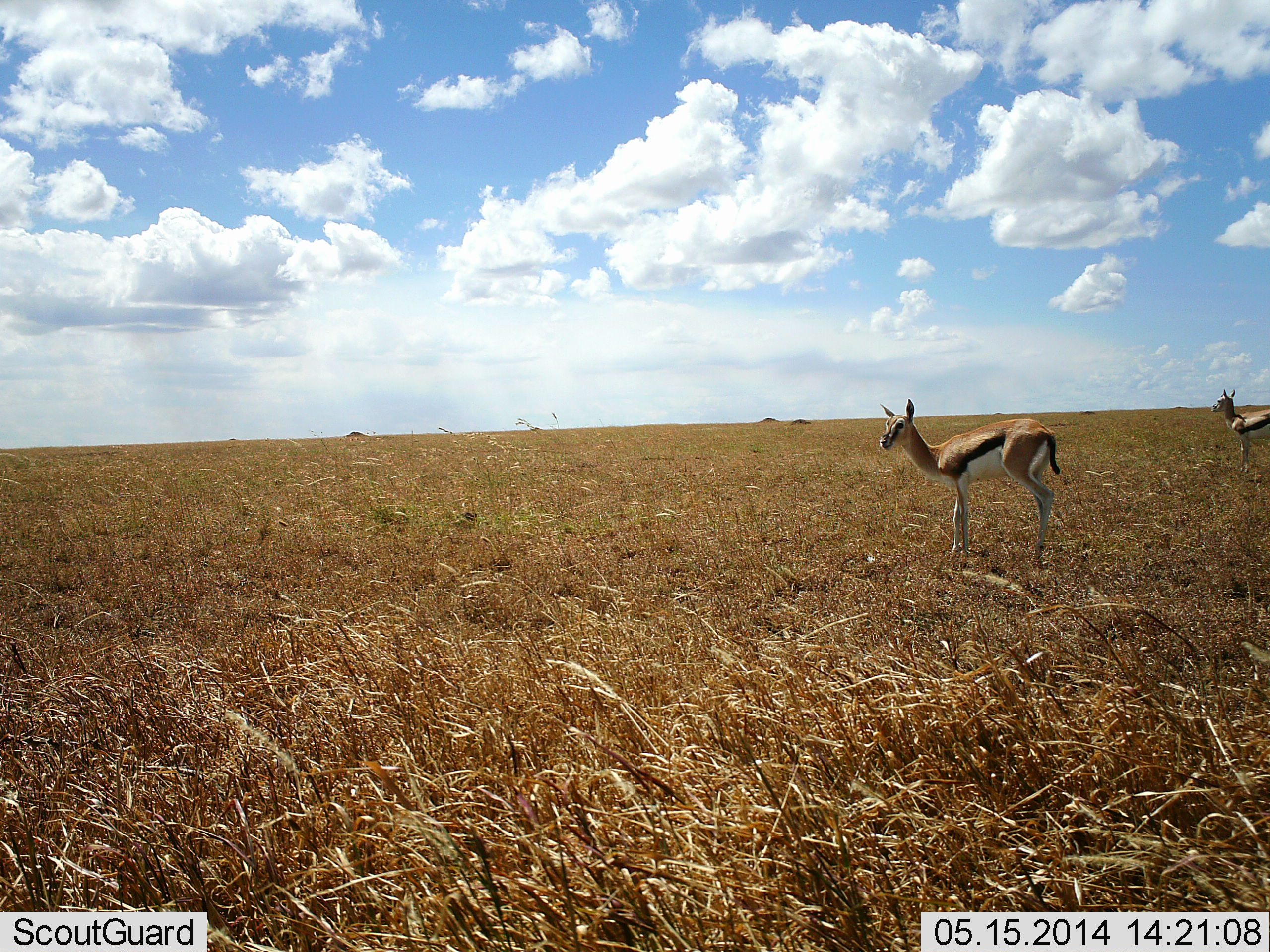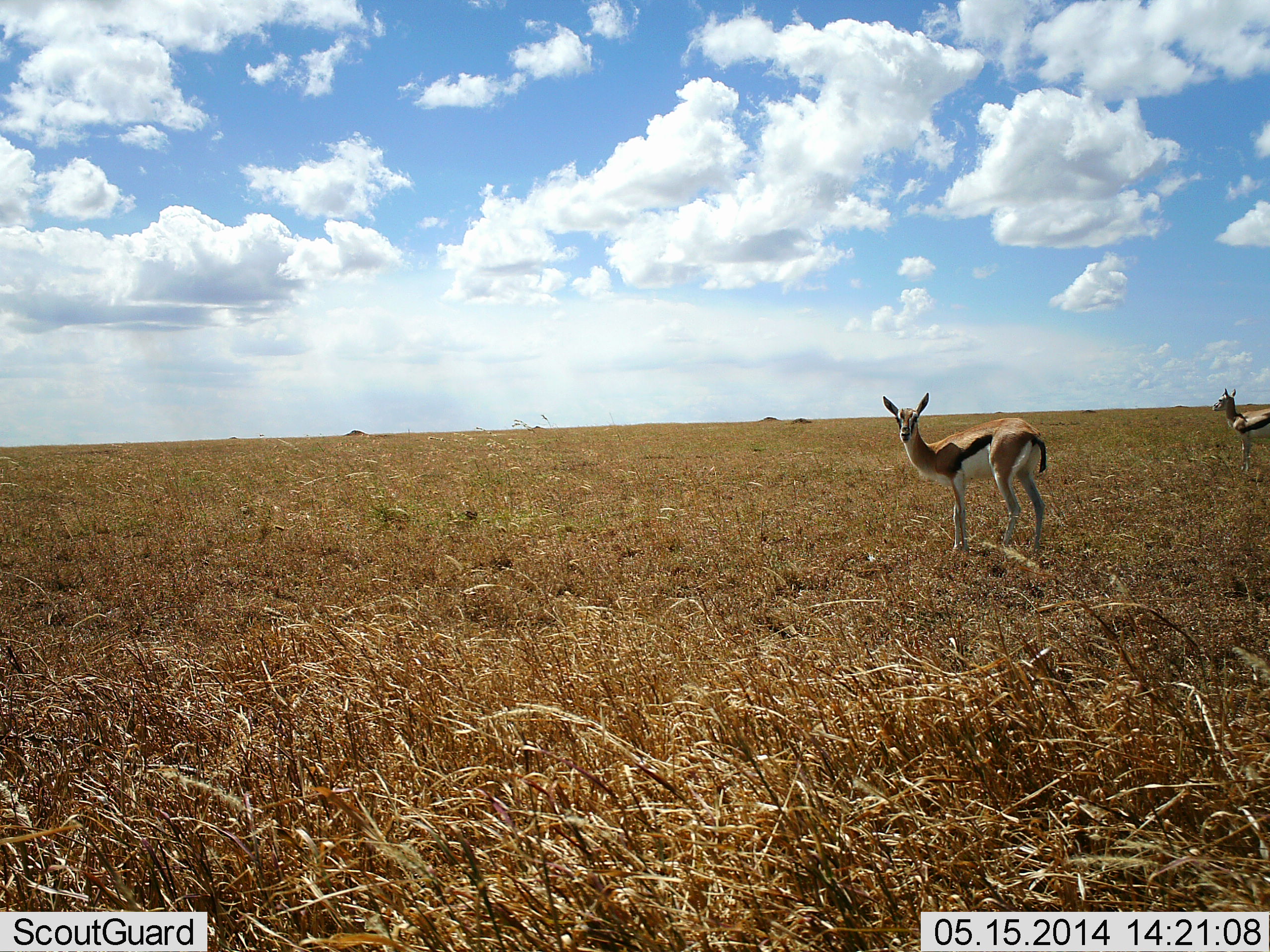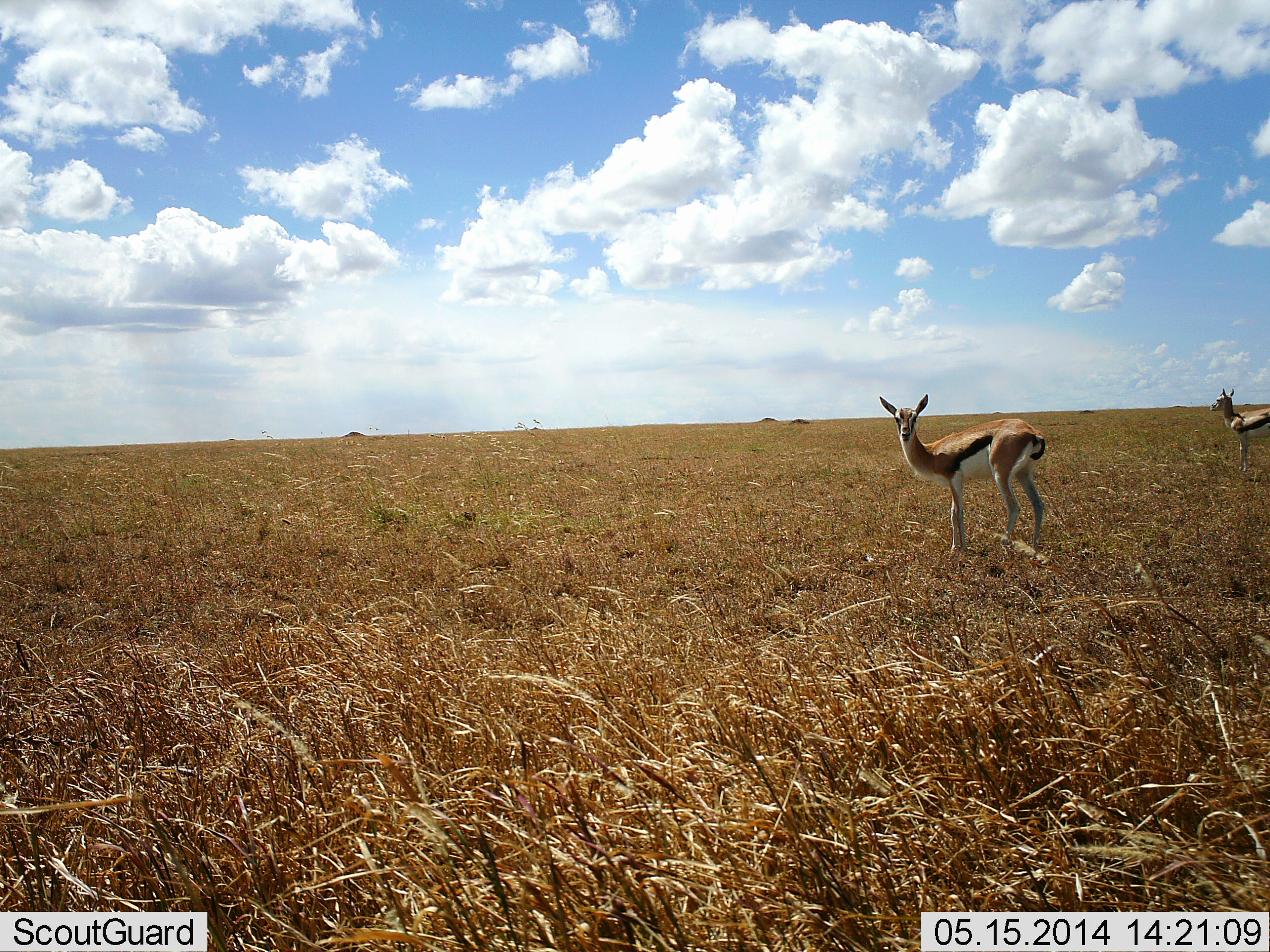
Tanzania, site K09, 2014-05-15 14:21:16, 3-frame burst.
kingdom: Animalia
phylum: Chordata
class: Mammalia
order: Artiodactyla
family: Bovidae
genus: Eudorcas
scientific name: Eudorcas thomsonii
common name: thomson's gazelle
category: gazellethomsons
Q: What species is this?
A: Gazellethomsons (thomson's gazelle) (Eudorcas thomsonii).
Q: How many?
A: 2.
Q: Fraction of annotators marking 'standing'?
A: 100%.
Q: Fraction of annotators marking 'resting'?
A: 0%.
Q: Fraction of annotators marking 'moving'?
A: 0%.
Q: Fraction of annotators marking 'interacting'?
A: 10%.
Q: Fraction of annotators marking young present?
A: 0%.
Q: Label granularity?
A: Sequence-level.